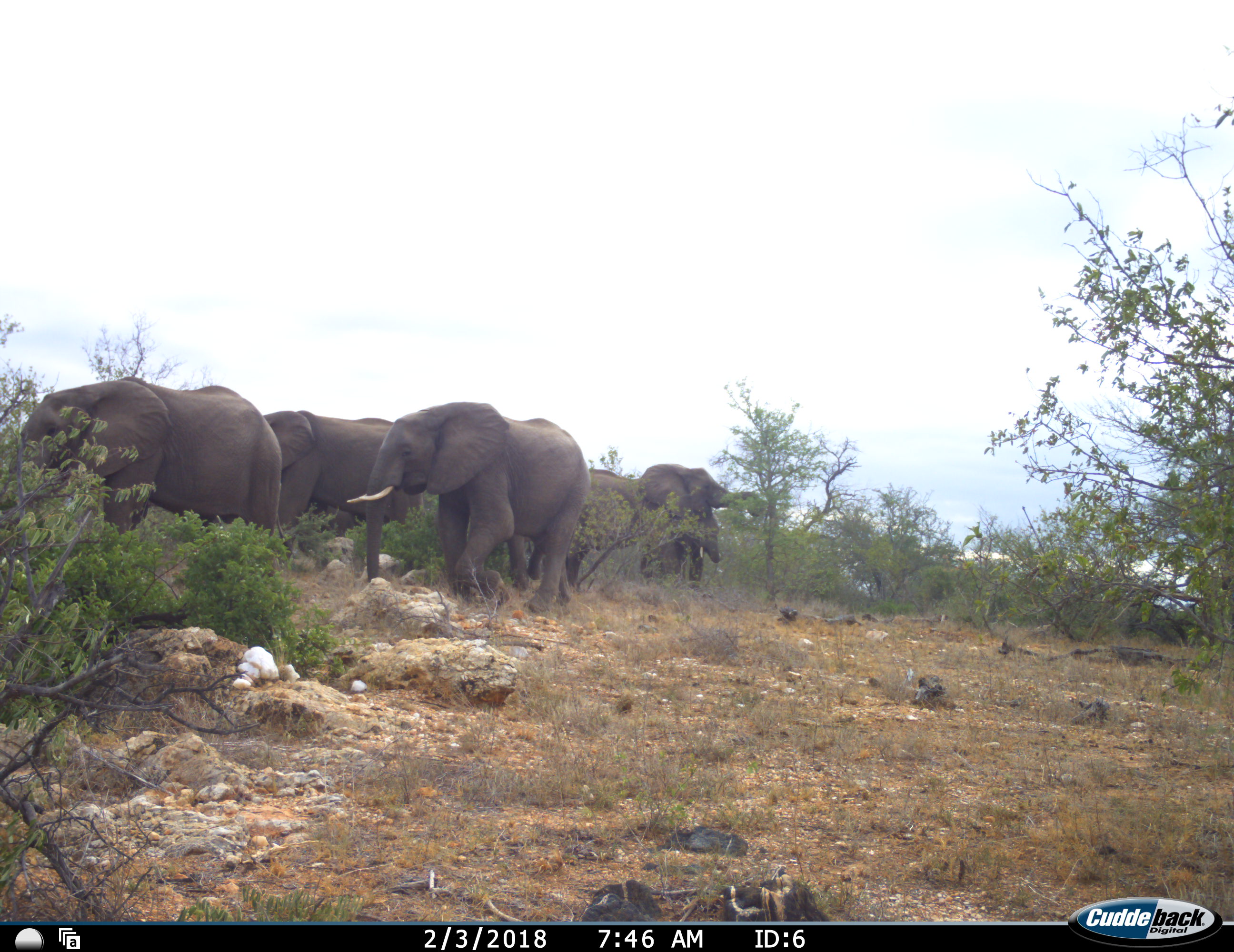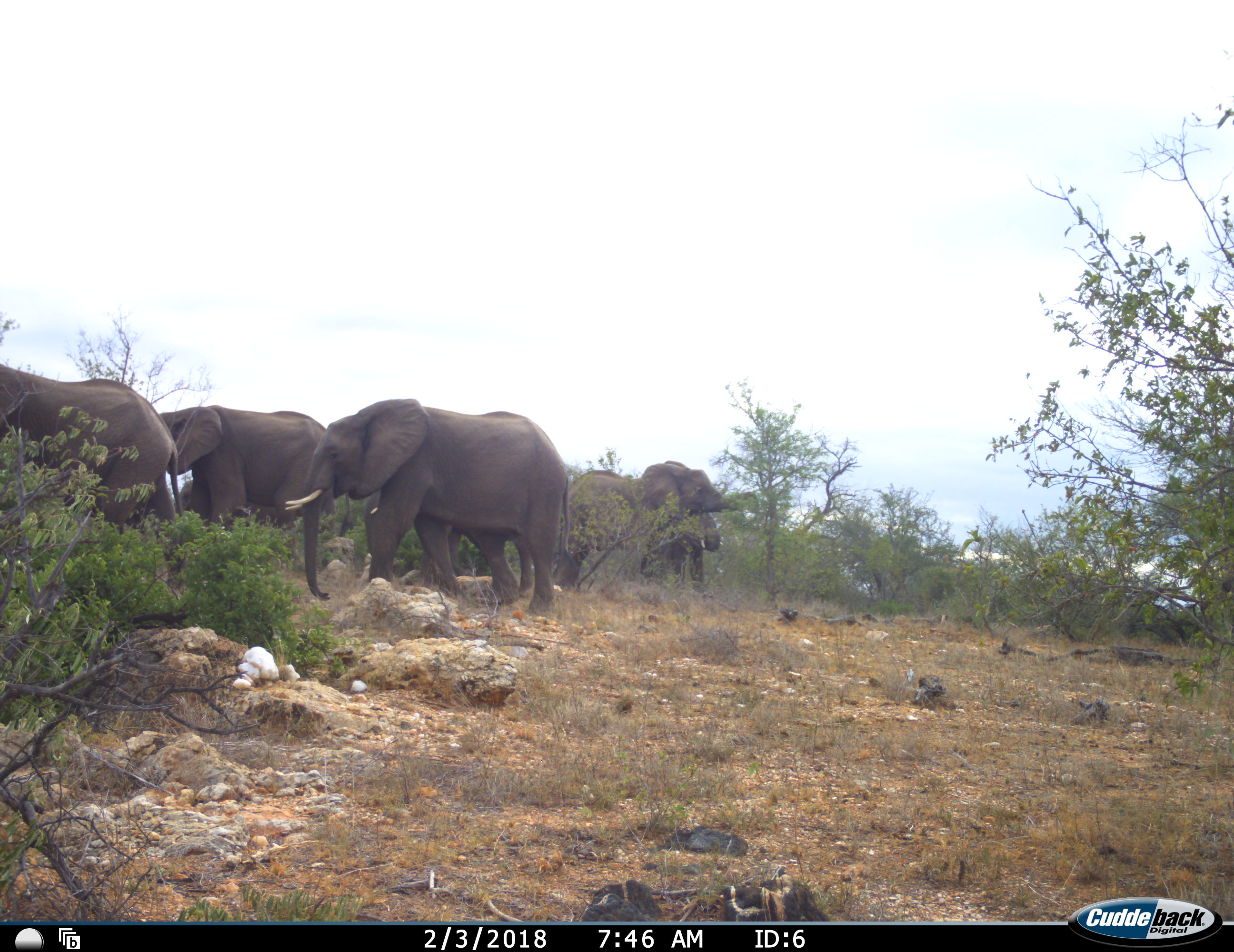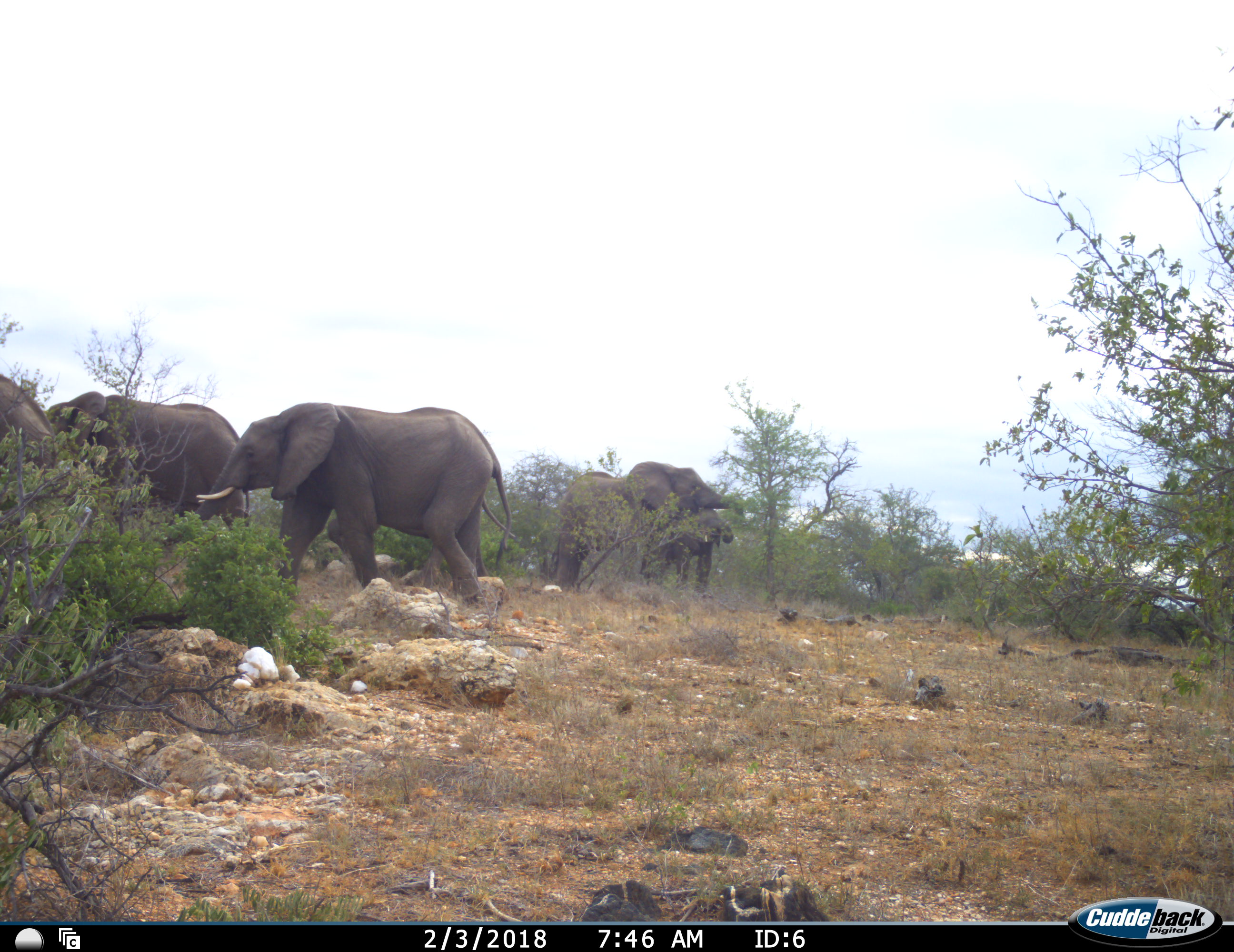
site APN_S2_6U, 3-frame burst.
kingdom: Animalia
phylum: Chordata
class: Mammalia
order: Proboscidea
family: Elephantidae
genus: Loxodonta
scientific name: Loxodonta africana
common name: african bush elephant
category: elephant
Elephant (african bush elephant) (Loxodonta africana), count 7. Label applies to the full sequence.